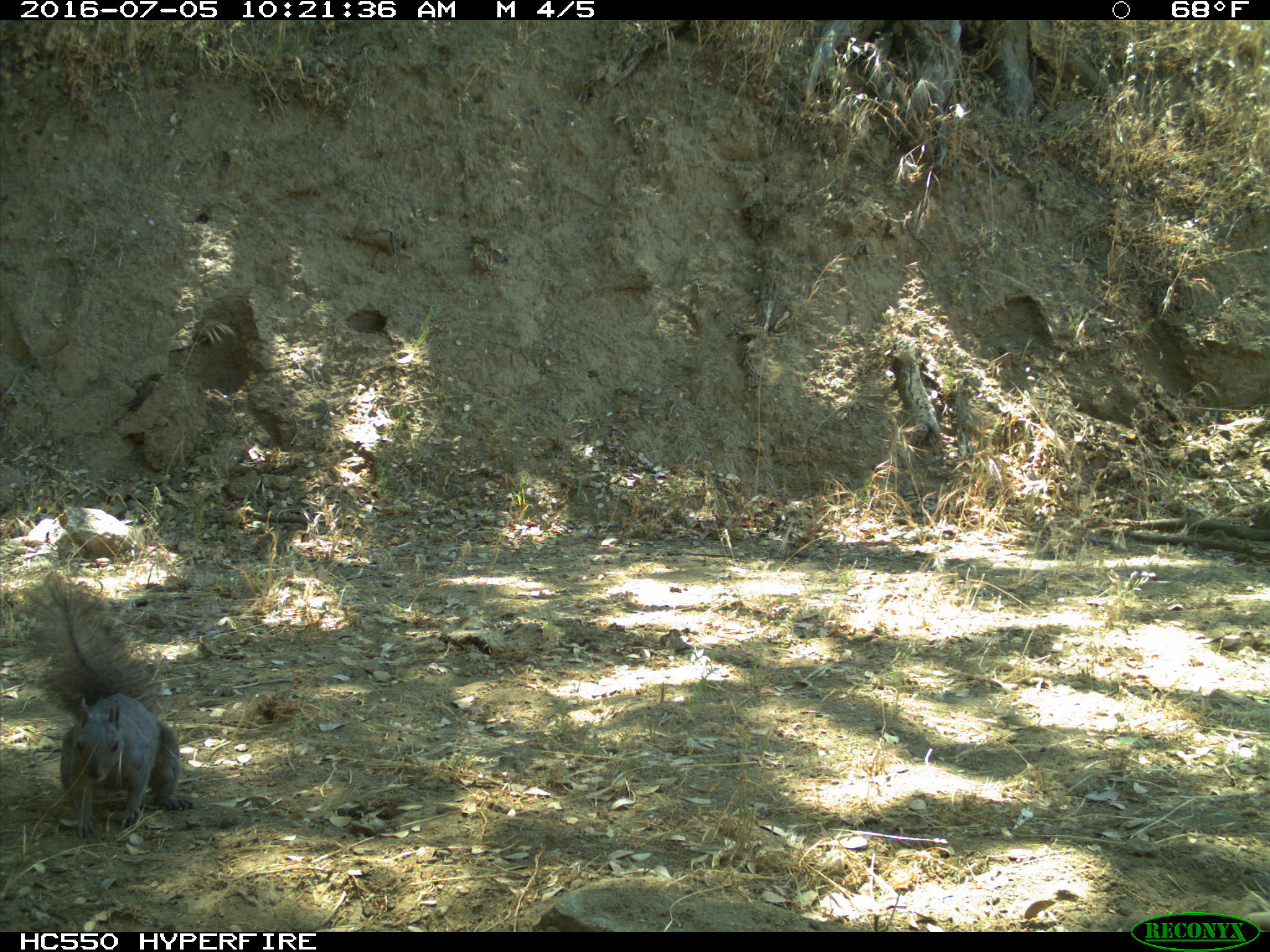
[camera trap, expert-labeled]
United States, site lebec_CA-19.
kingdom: Animalia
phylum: Chordata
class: Mammalia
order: Rodentia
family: Sciuridae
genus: Sciurus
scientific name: Sciurus carolinensis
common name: eastern gray squirrel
Sciurus carolinensis (eastern gray squirrel).